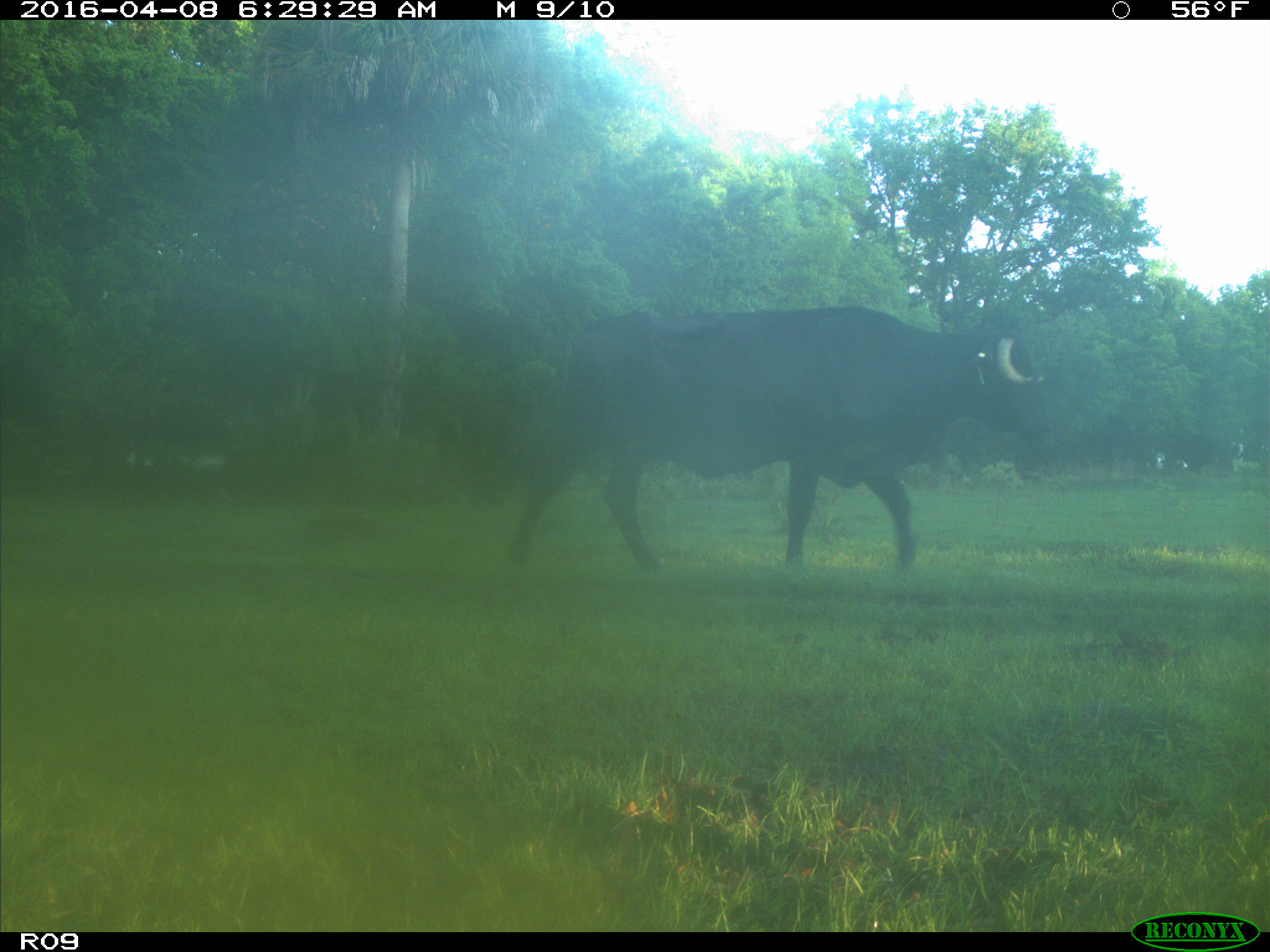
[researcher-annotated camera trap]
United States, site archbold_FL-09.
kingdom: Animalia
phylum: Chordata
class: Mammalia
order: Artiodactyla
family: Bovidae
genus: Bos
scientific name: Bos taurus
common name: domestic cow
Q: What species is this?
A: Bos taurus (domestic cow).